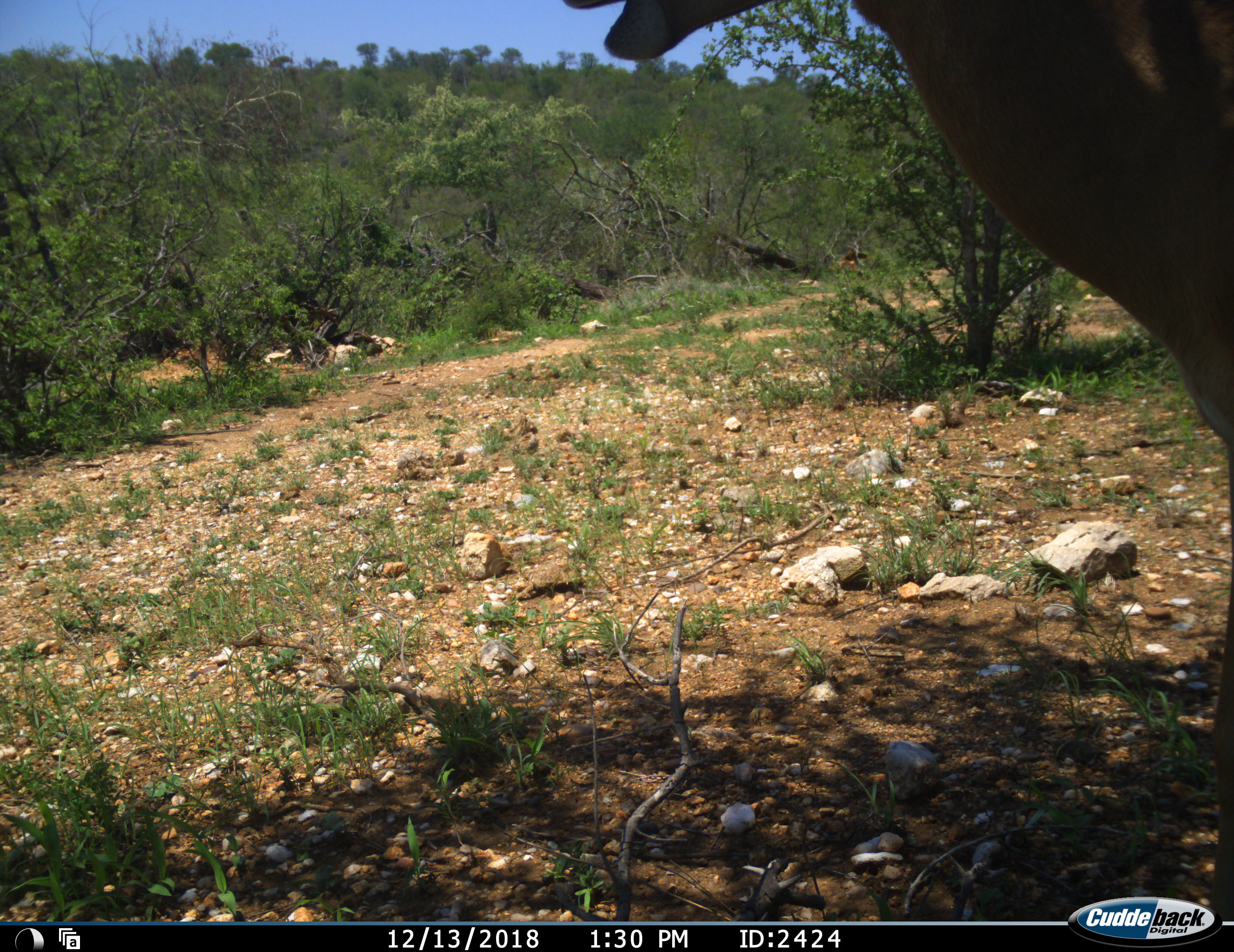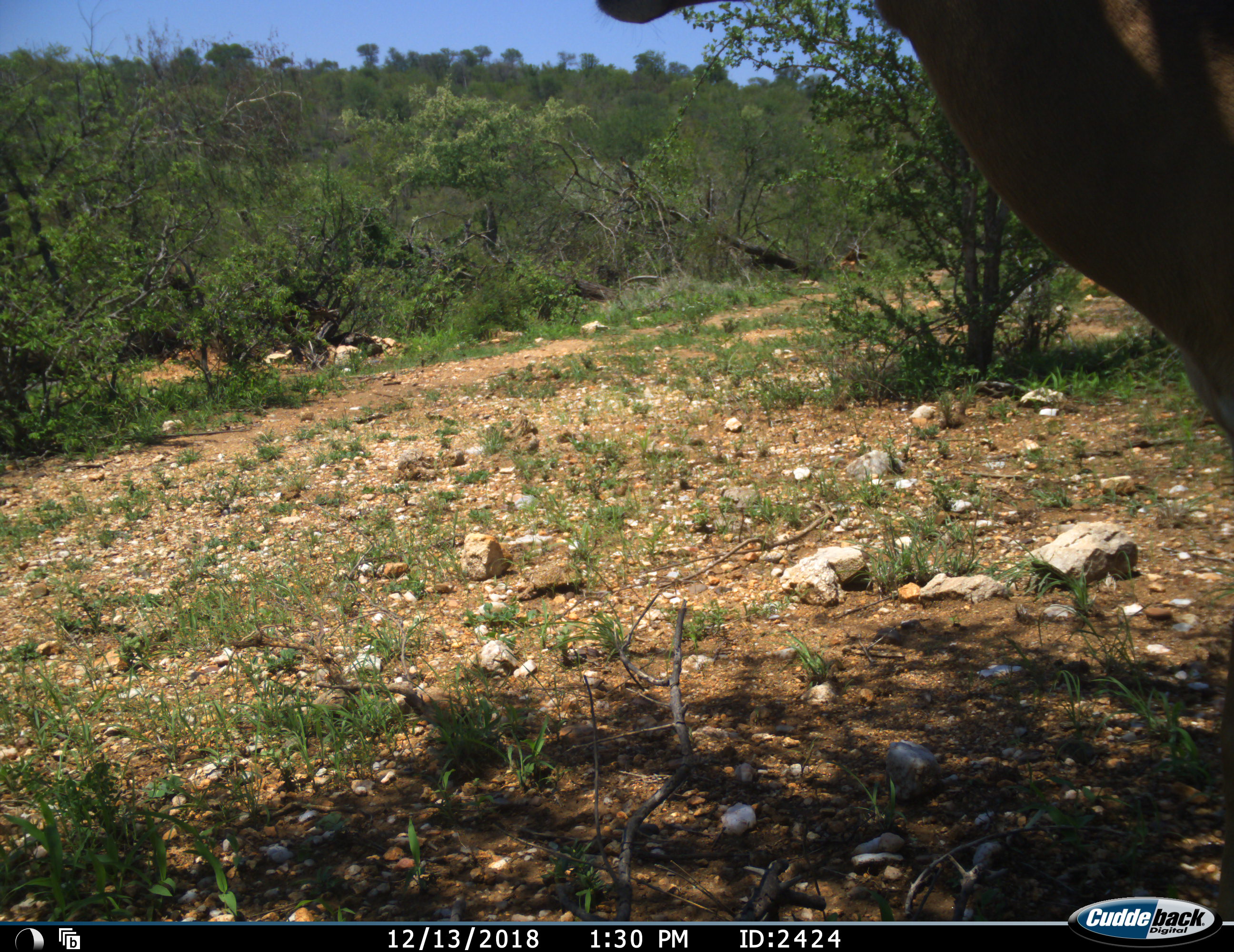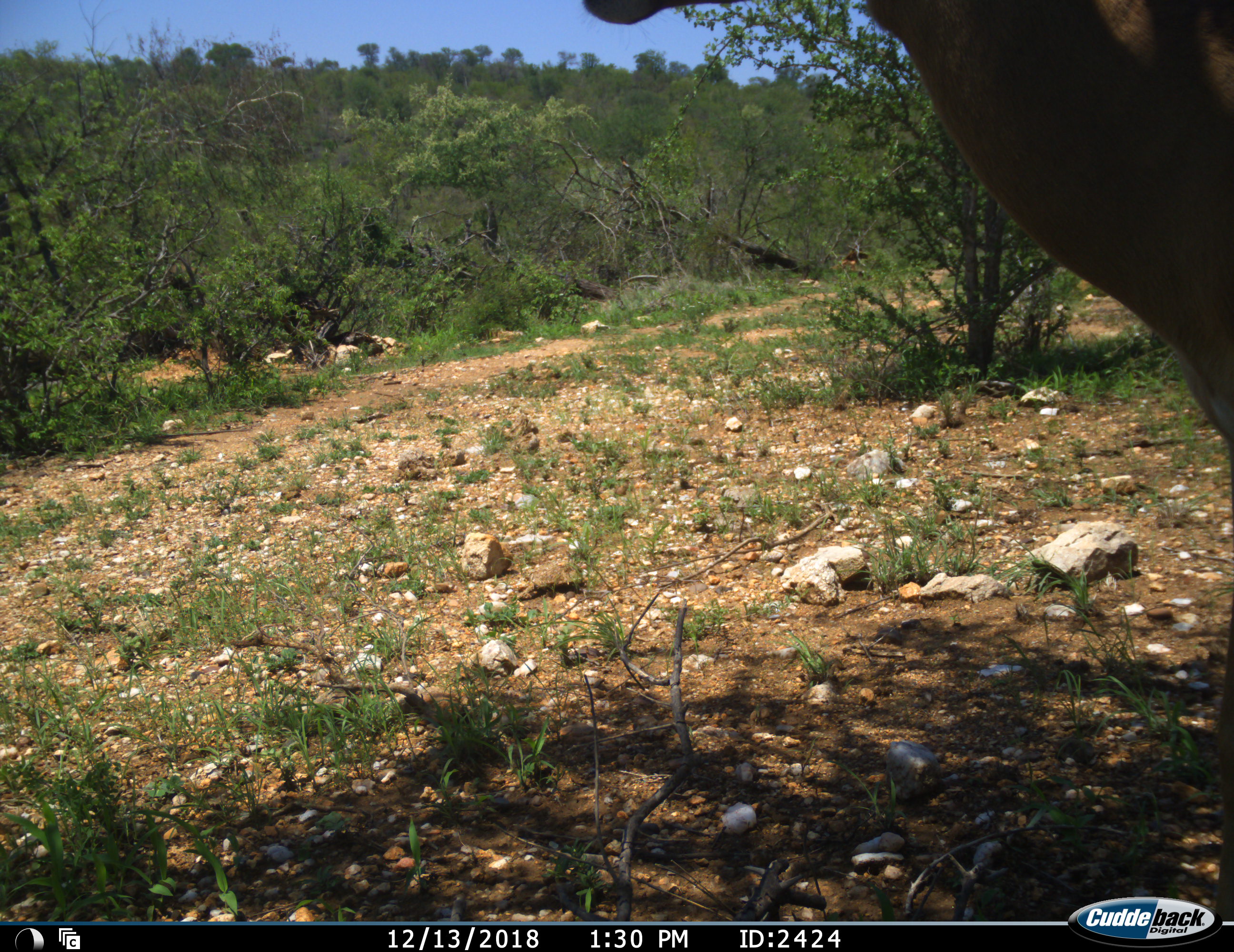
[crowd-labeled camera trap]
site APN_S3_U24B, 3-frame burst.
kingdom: Animalia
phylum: Chordata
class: Mammalia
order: Artiodactyla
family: Bovidae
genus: Aepyceros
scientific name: Aepyceros melampus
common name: impala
Impala (Aepyceros melampus), count 1. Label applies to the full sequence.